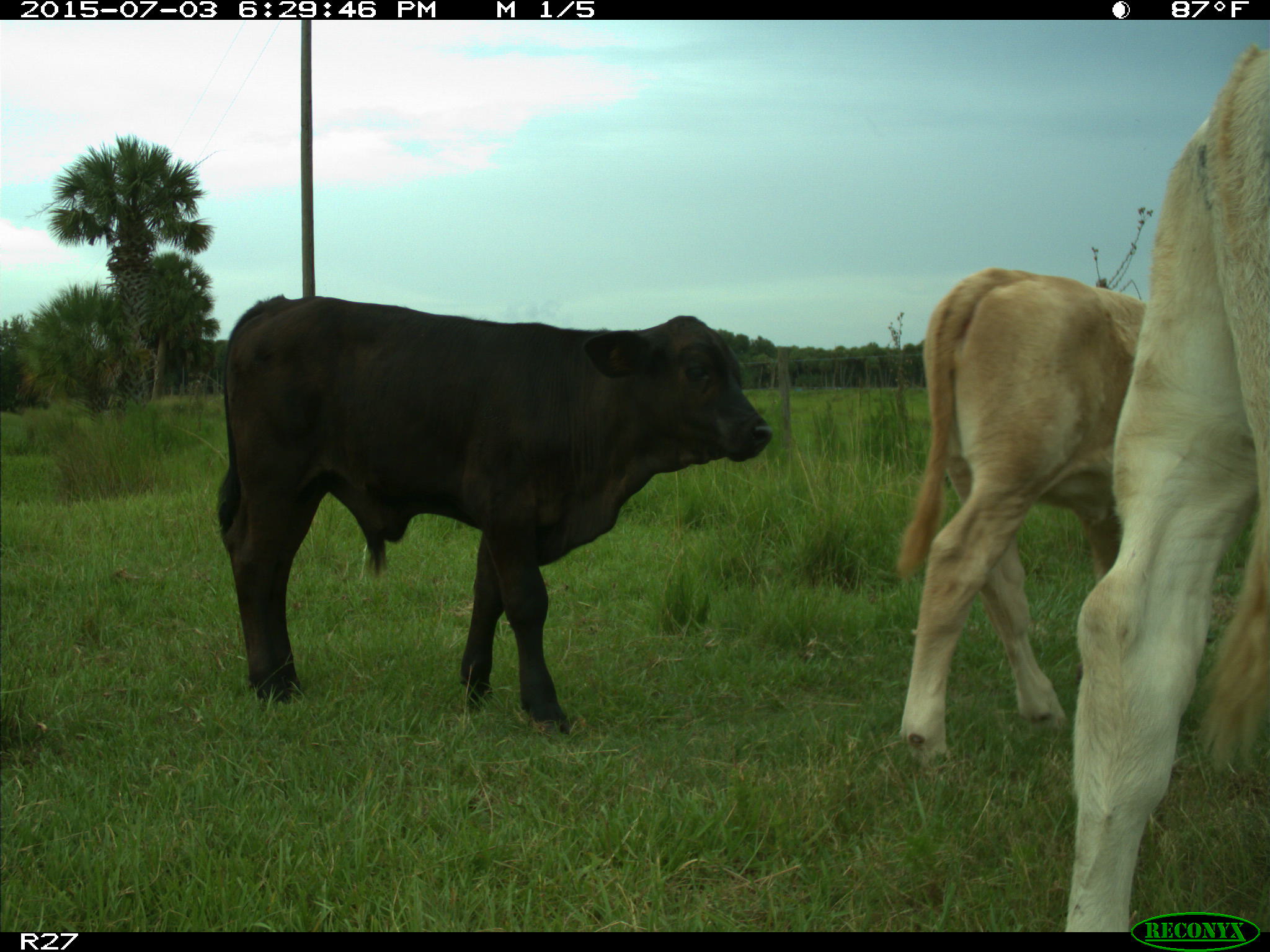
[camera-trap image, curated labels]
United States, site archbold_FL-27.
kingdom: Animalia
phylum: Chordata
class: Mammalia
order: Artiodactyla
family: Bovidae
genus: Bos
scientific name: Bos taurus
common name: domestic cow